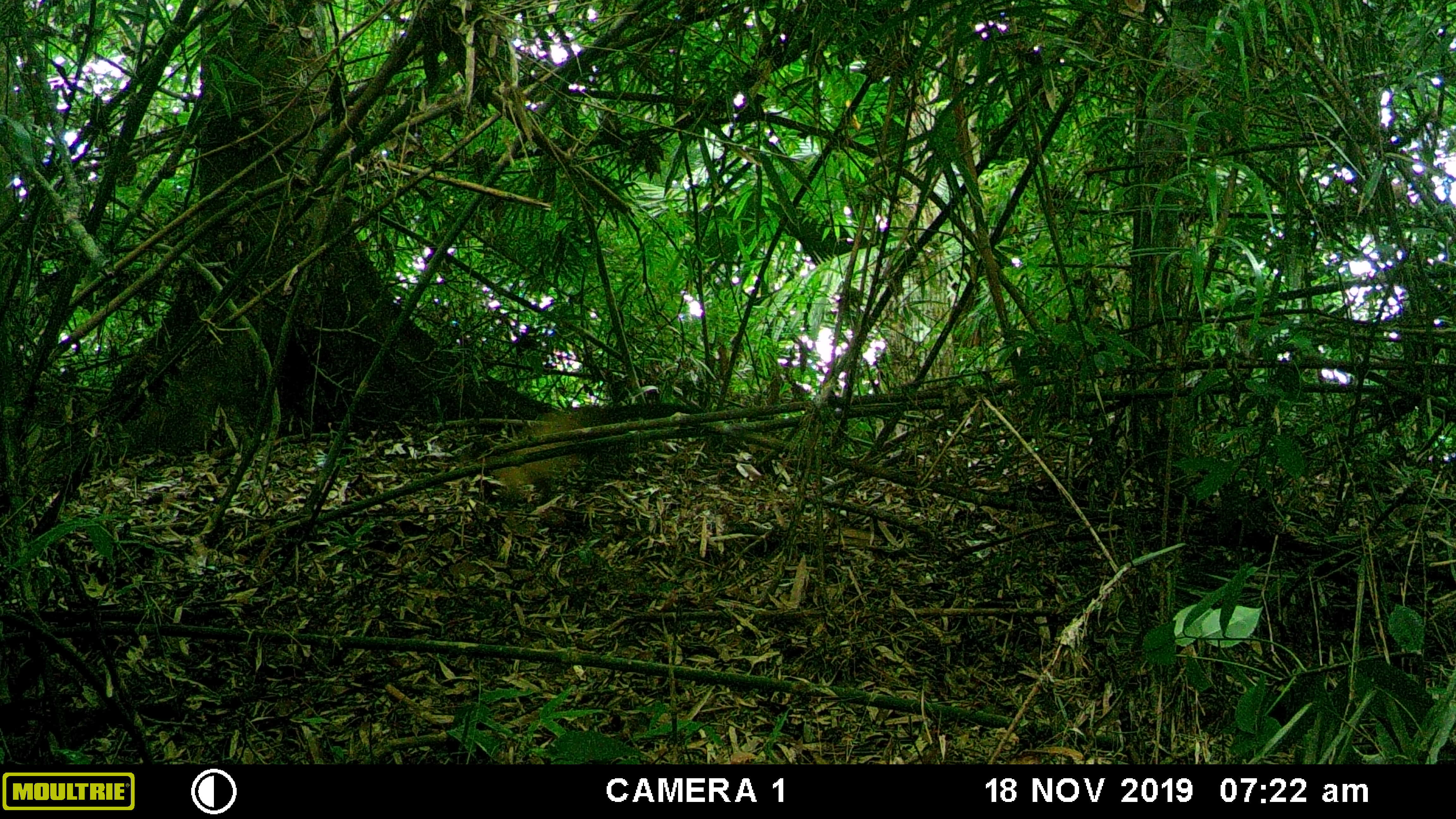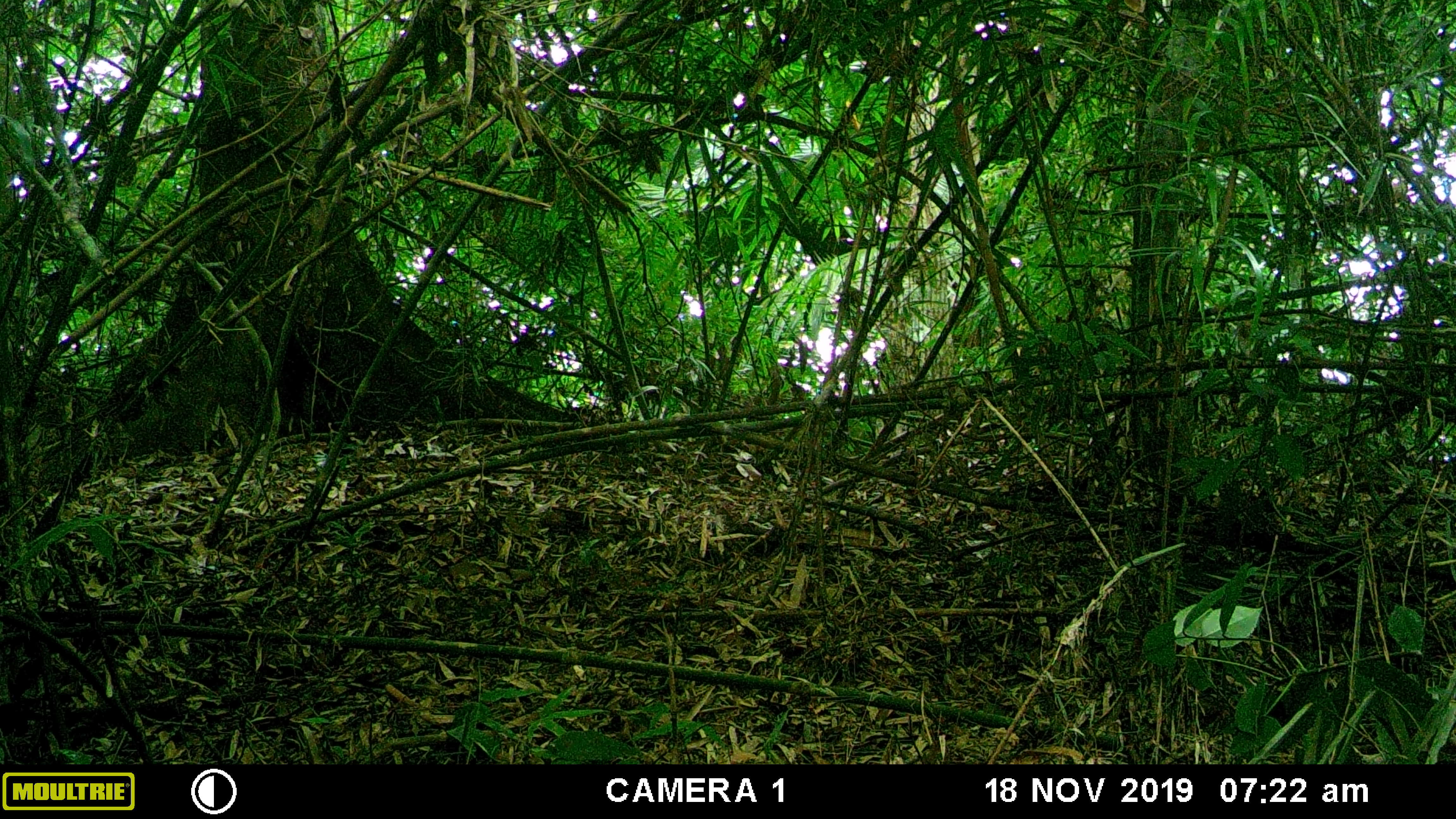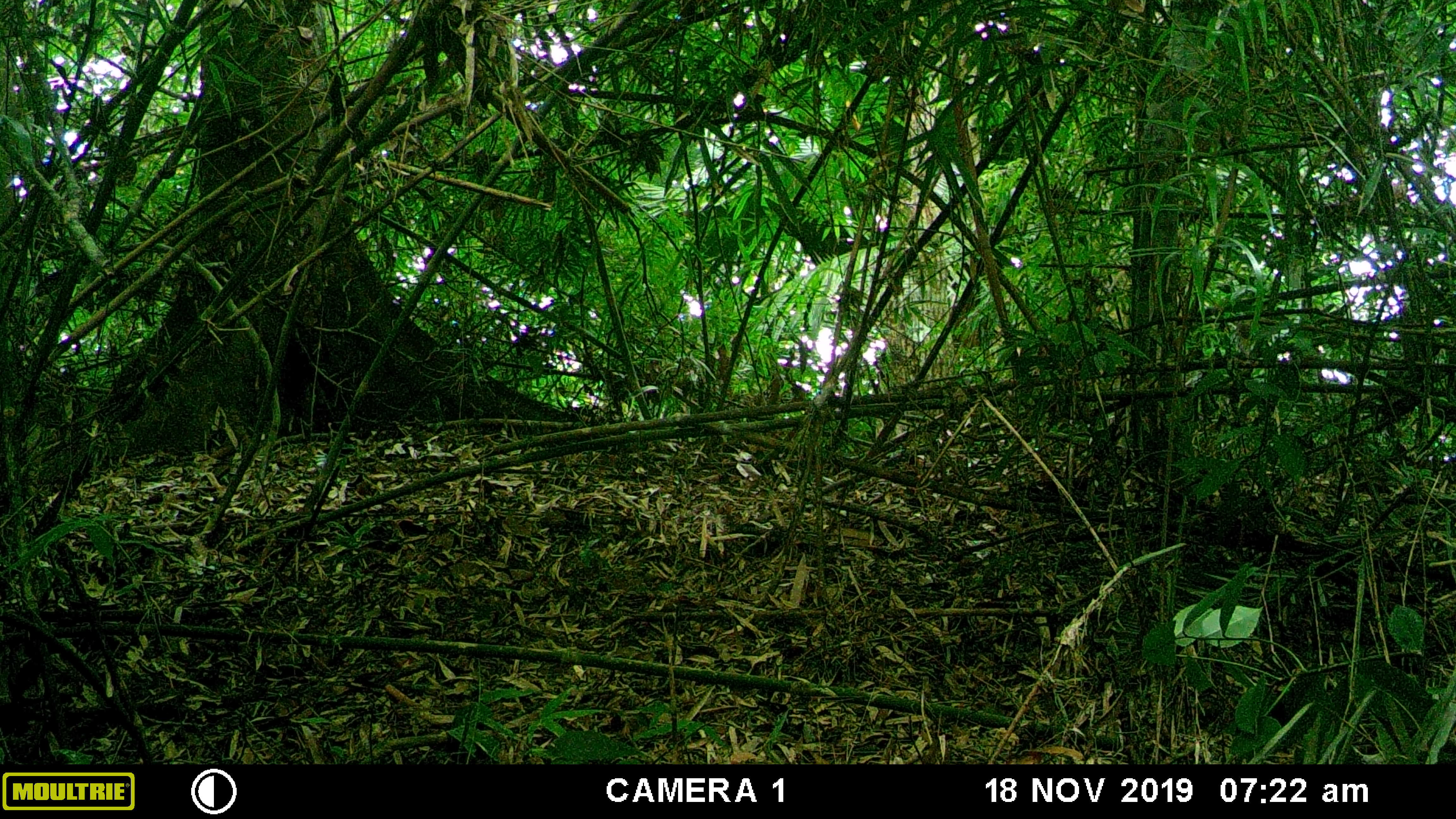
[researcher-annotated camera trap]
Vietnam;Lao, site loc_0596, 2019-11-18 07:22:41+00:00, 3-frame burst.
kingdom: Animalia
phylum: Chordata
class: Mammalia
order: Carnivora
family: Mustelidae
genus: Martes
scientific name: Martes flavigula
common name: yellow-throated marten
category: yellow throated marten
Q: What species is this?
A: Yellow throated marten (yellow-throated marten) (Martes flavigula).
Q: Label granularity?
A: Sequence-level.